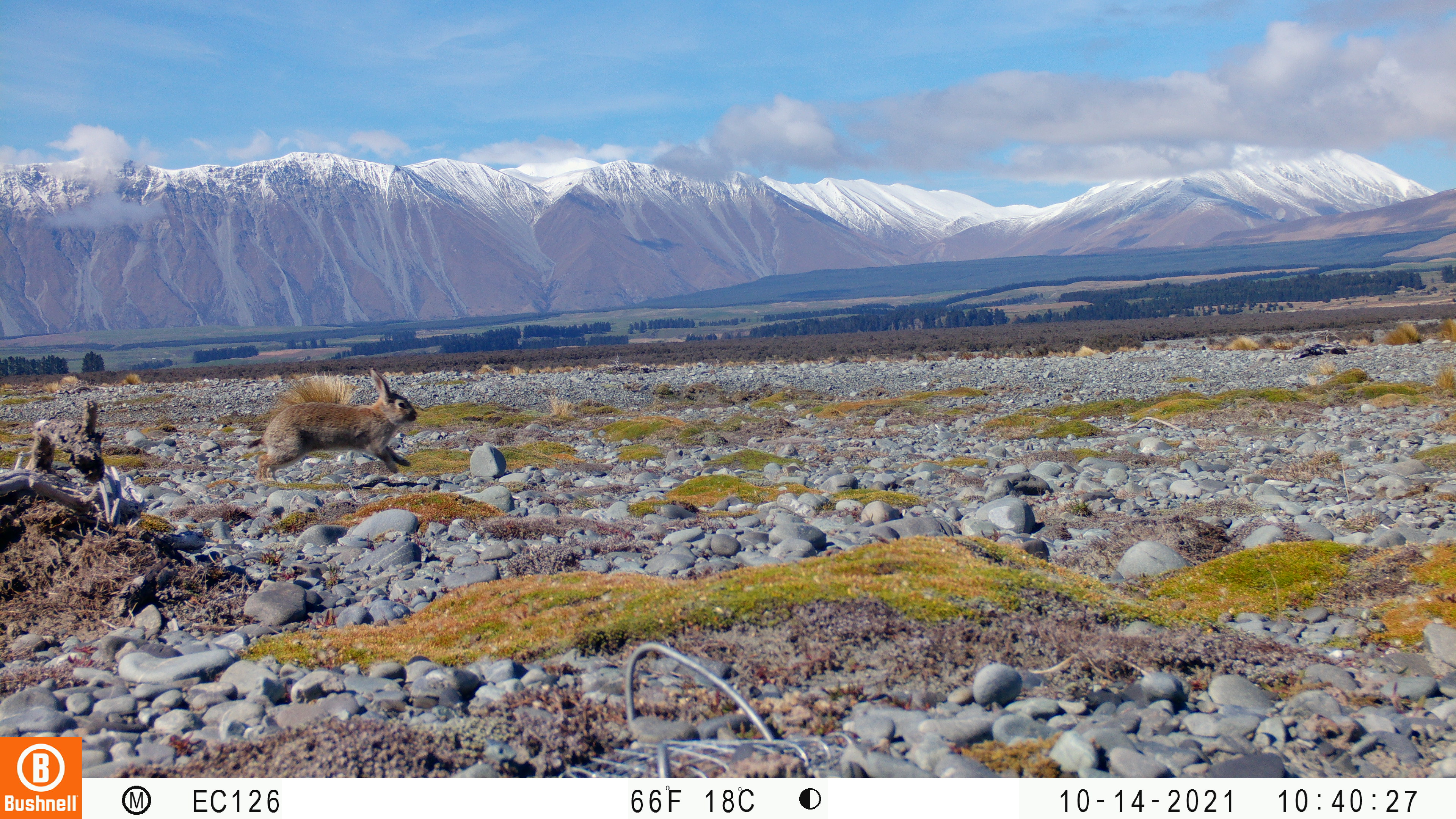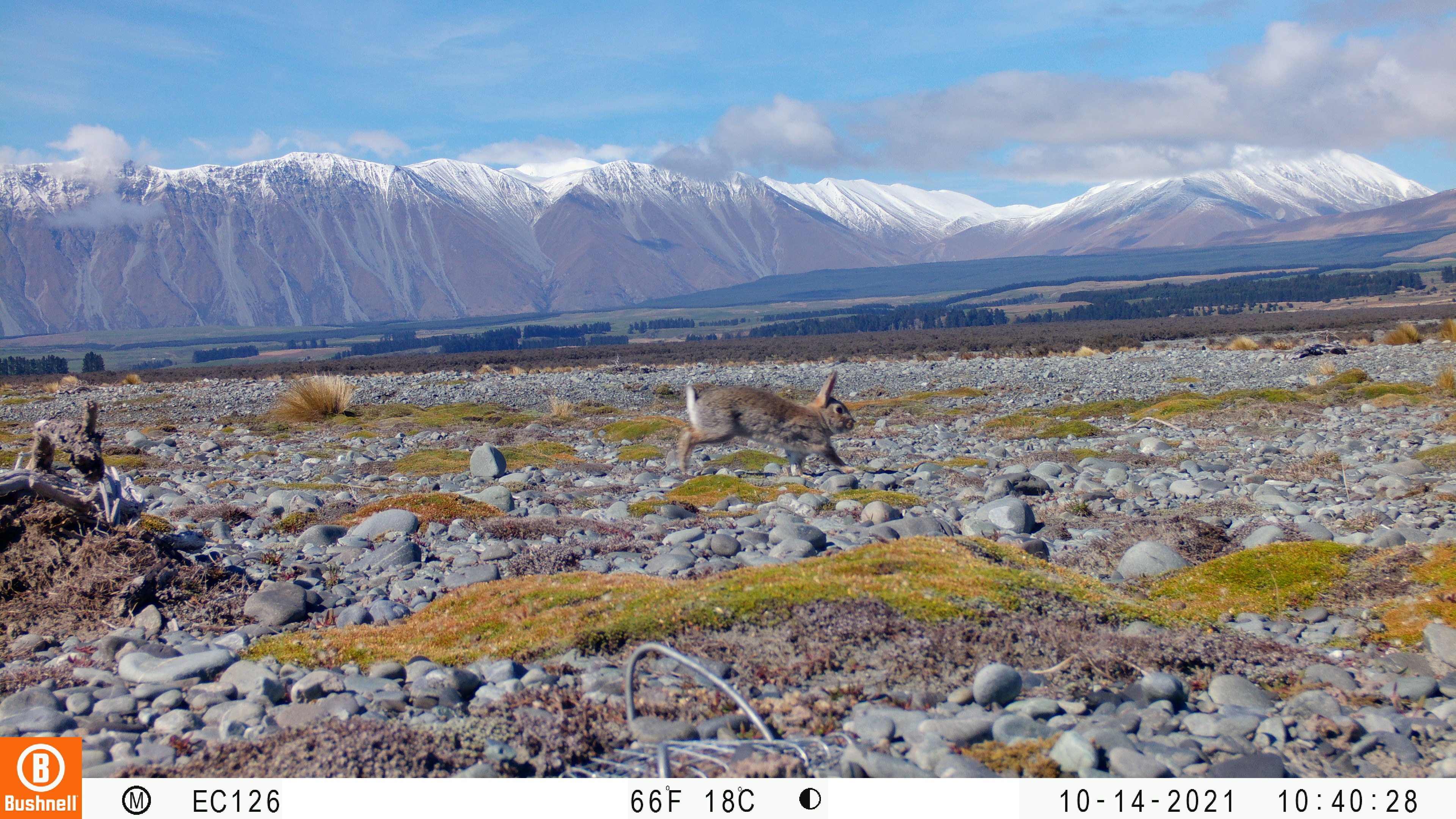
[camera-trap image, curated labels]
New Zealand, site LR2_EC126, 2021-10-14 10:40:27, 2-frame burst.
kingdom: Animalia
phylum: Chordata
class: Mammalia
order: Lagomorpha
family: Leporidae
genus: Oryctolagus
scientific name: Oryctolagus cuniculus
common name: european rabbit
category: rabbit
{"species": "rabbit (european rabbit) (Oryctolagus cuniculus)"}